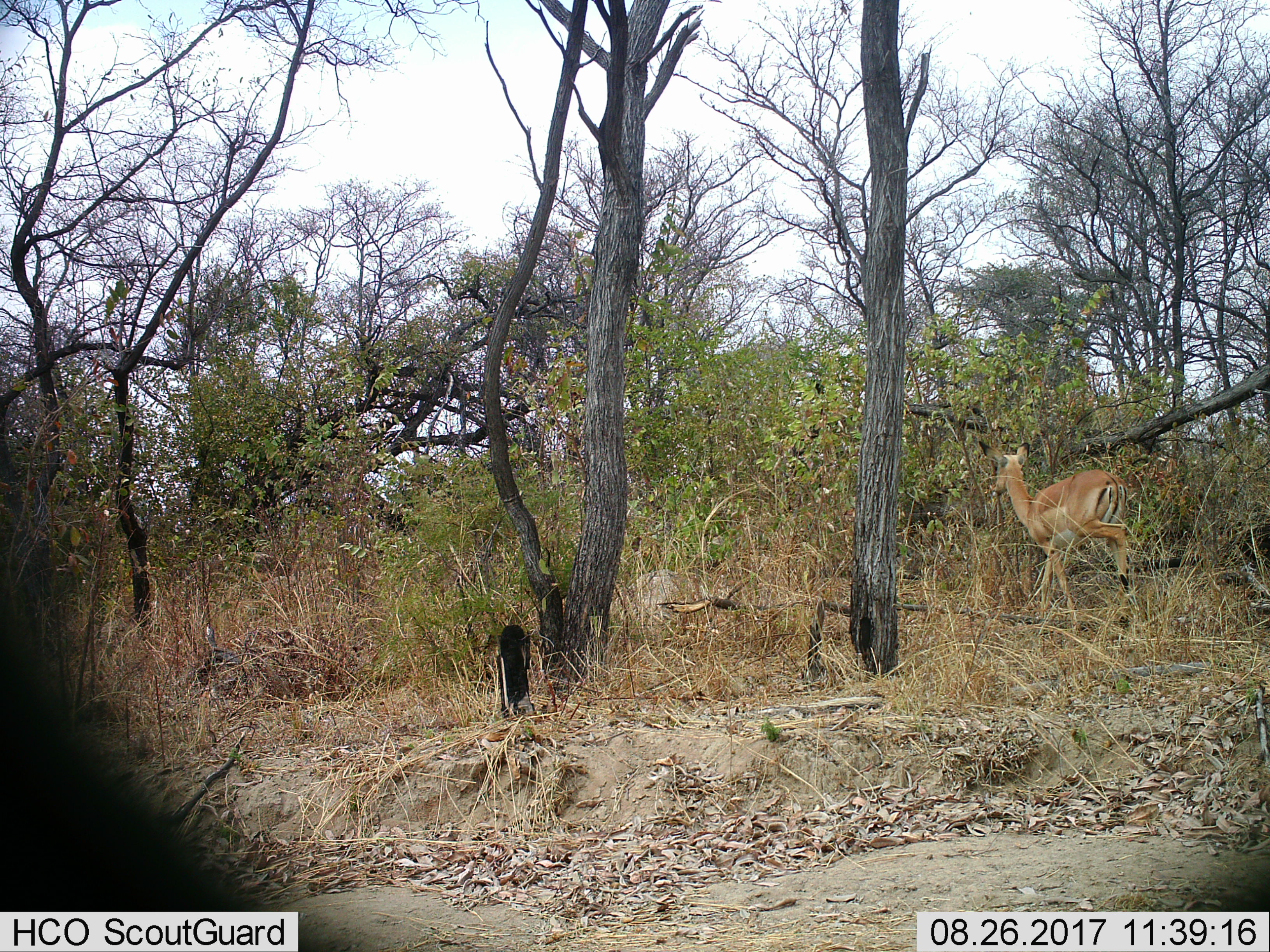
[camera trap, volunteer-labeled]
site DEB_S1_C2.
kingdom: Animalia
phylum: Chordata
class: Mammalia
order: Artiodactyla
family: Bovidae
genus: Aepyceros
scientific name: Aepyceros melampus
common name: impala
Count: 1.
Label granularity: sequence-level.